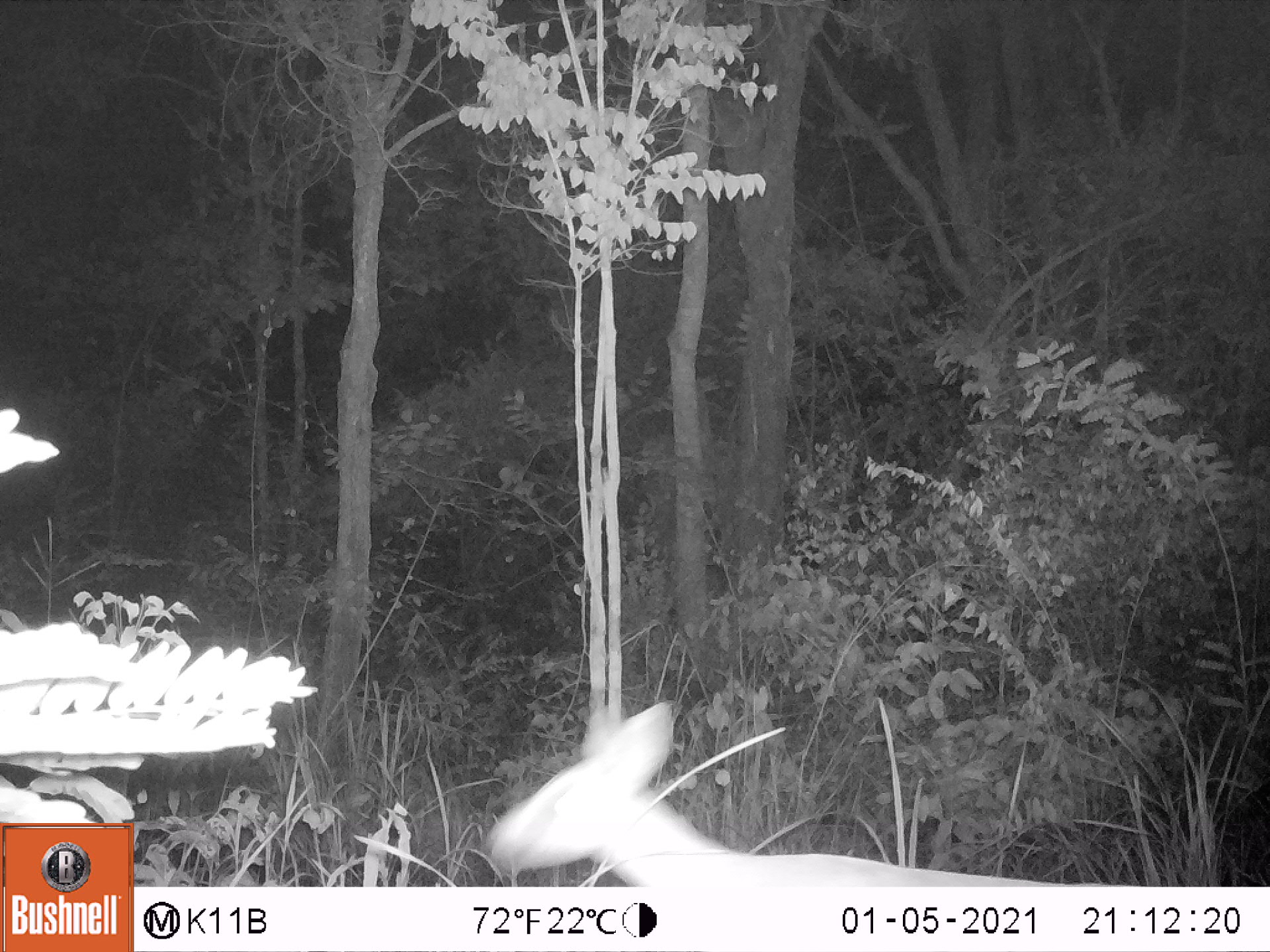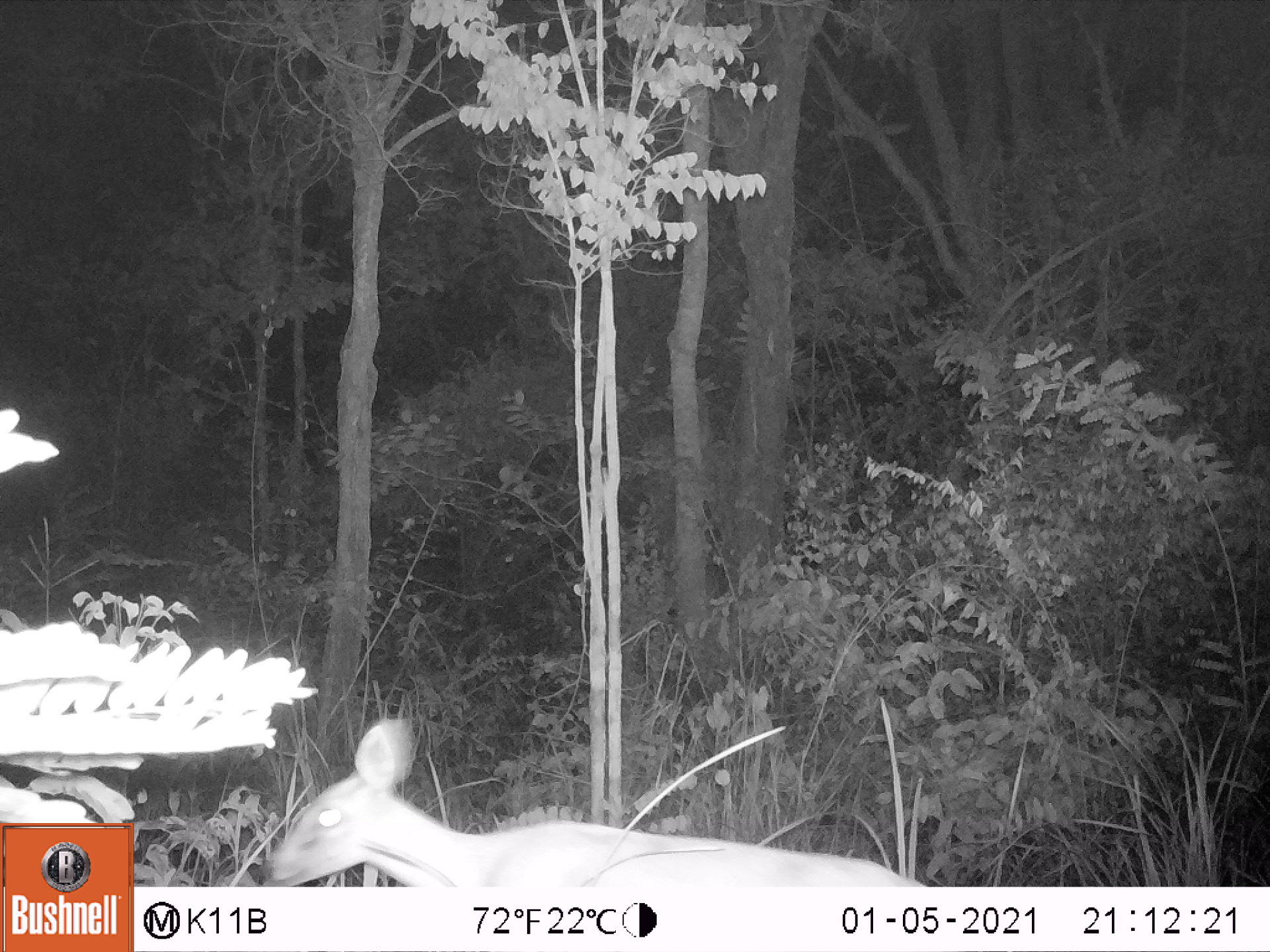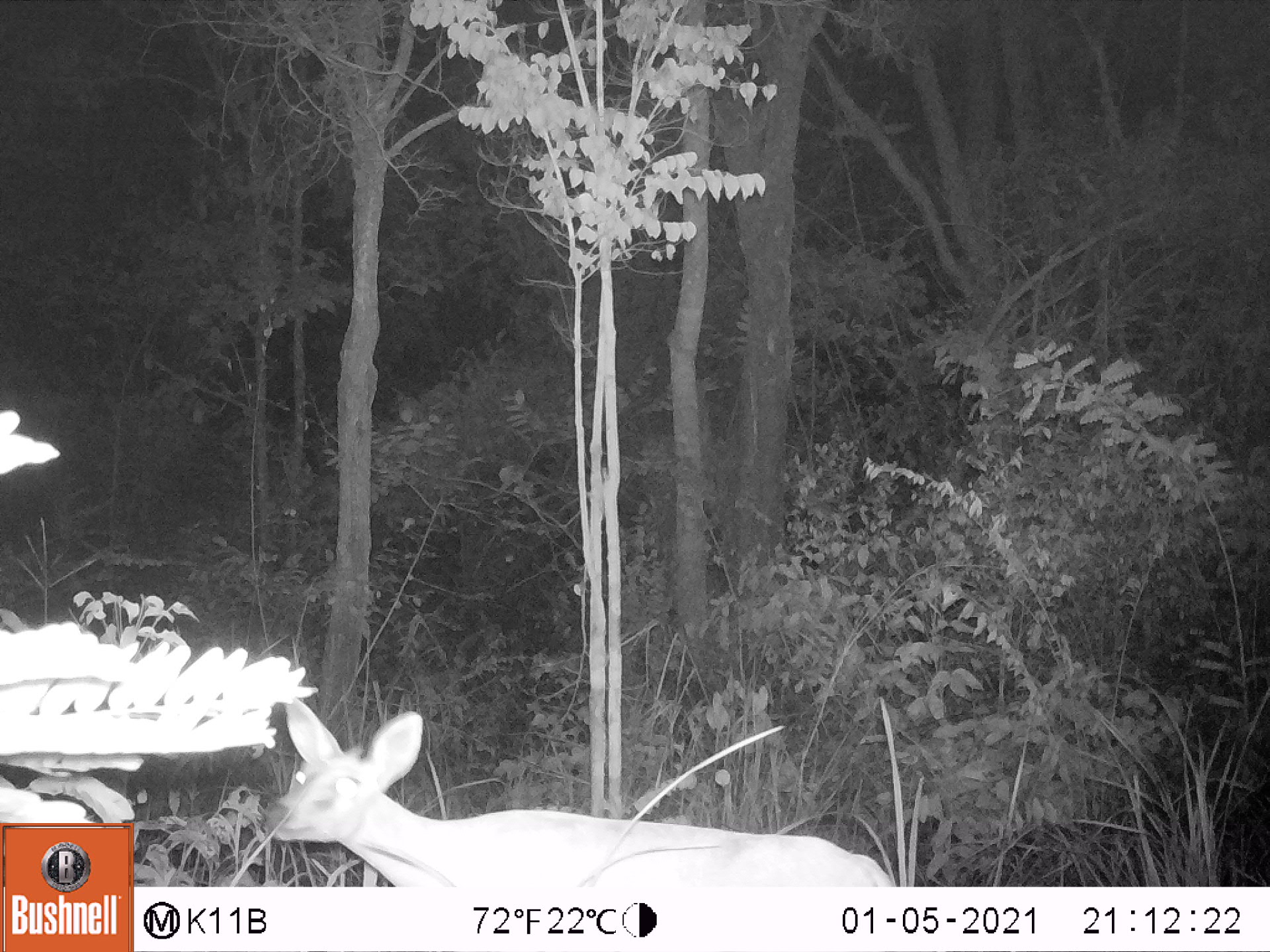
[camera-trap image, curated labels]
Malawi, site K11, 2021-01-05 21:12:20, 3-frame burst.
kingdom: Animalia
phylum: Chordata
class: Mammalia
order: Artiodactyla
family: Bovidae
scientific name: Antilopinae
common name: small antelope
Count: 1.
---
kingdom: Animalia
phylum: Chordata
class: Mammalia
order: Artiodactyla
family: Bovidae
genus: Sylvicapra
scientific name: Sylvicapra grimmia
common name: common duiker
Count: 1.